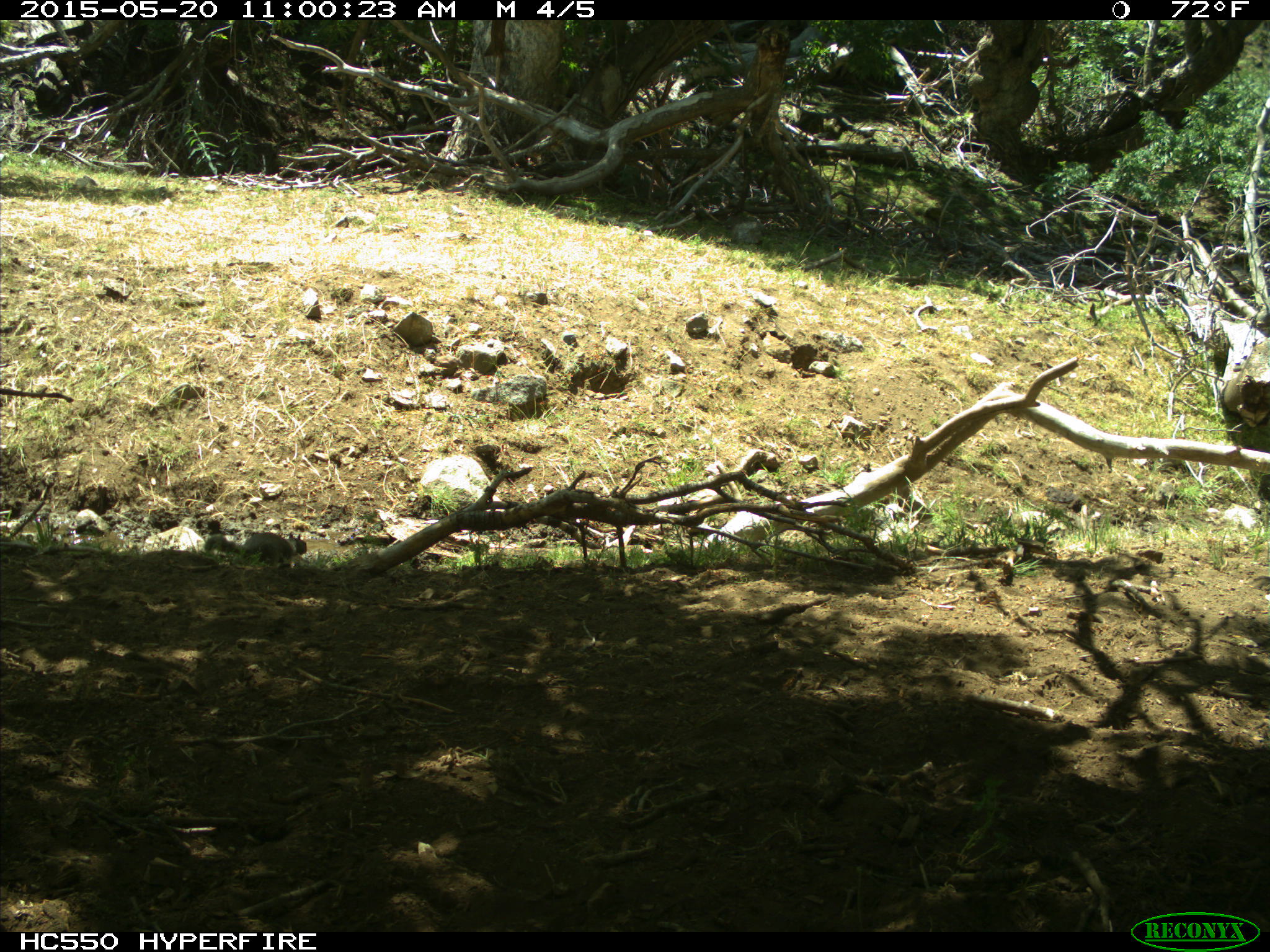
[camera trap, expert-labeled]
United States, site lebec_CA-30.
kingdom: Animalia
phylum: Chordata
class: Mammalia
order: Rodentia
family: Sciuridae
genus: Otospermophilus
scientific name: Otospermophilus beecheyi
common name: california ground squirrel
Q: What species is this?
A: Otospermophilus beecheyi (california ground squirrel).